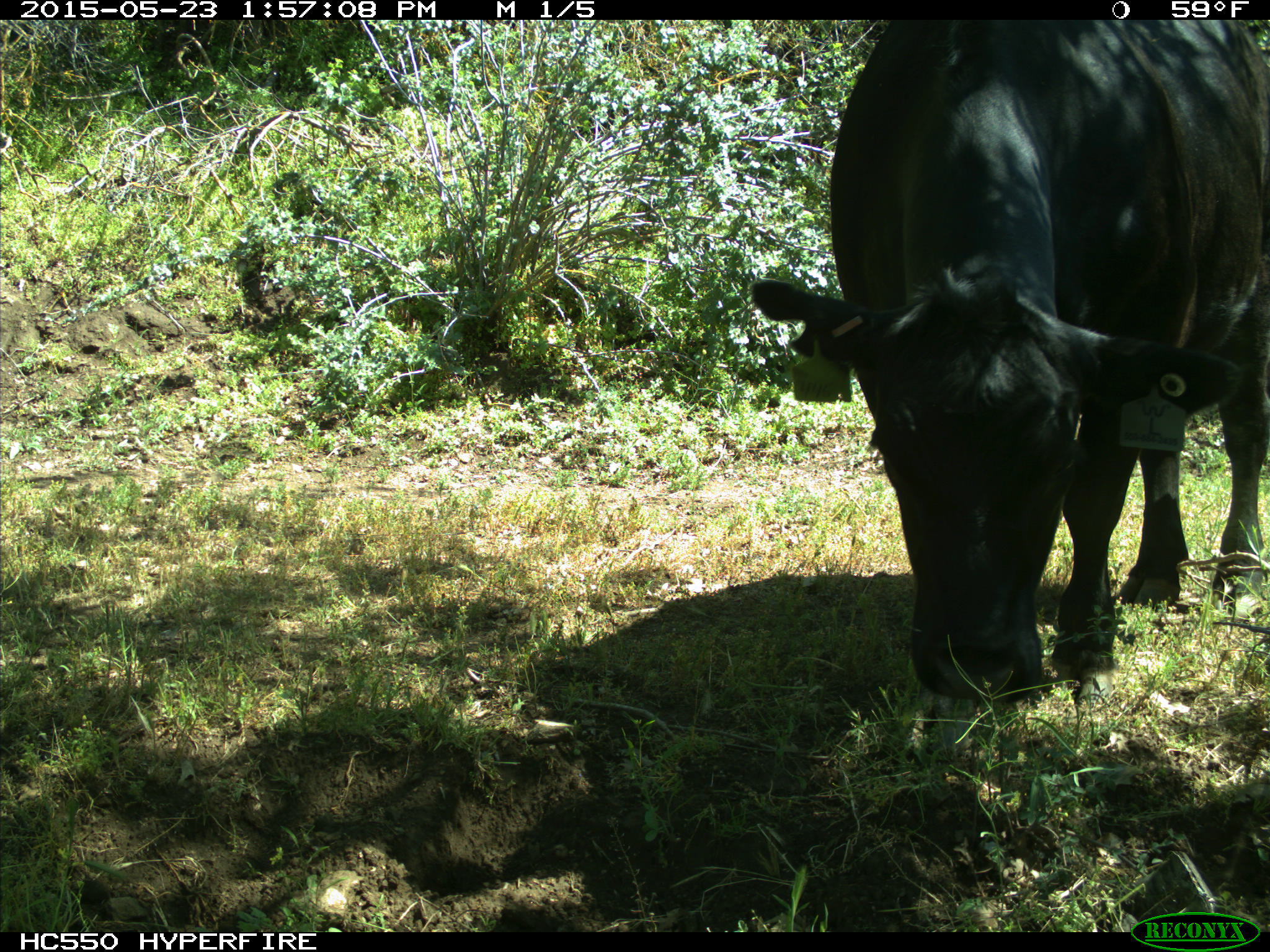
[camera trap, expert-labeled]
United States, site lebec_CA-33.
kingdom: Animalia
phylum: Chordata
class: Mammalia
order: Artiodactyla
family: Bovidae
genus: Bos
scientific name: Bos taurus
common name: domestic cow